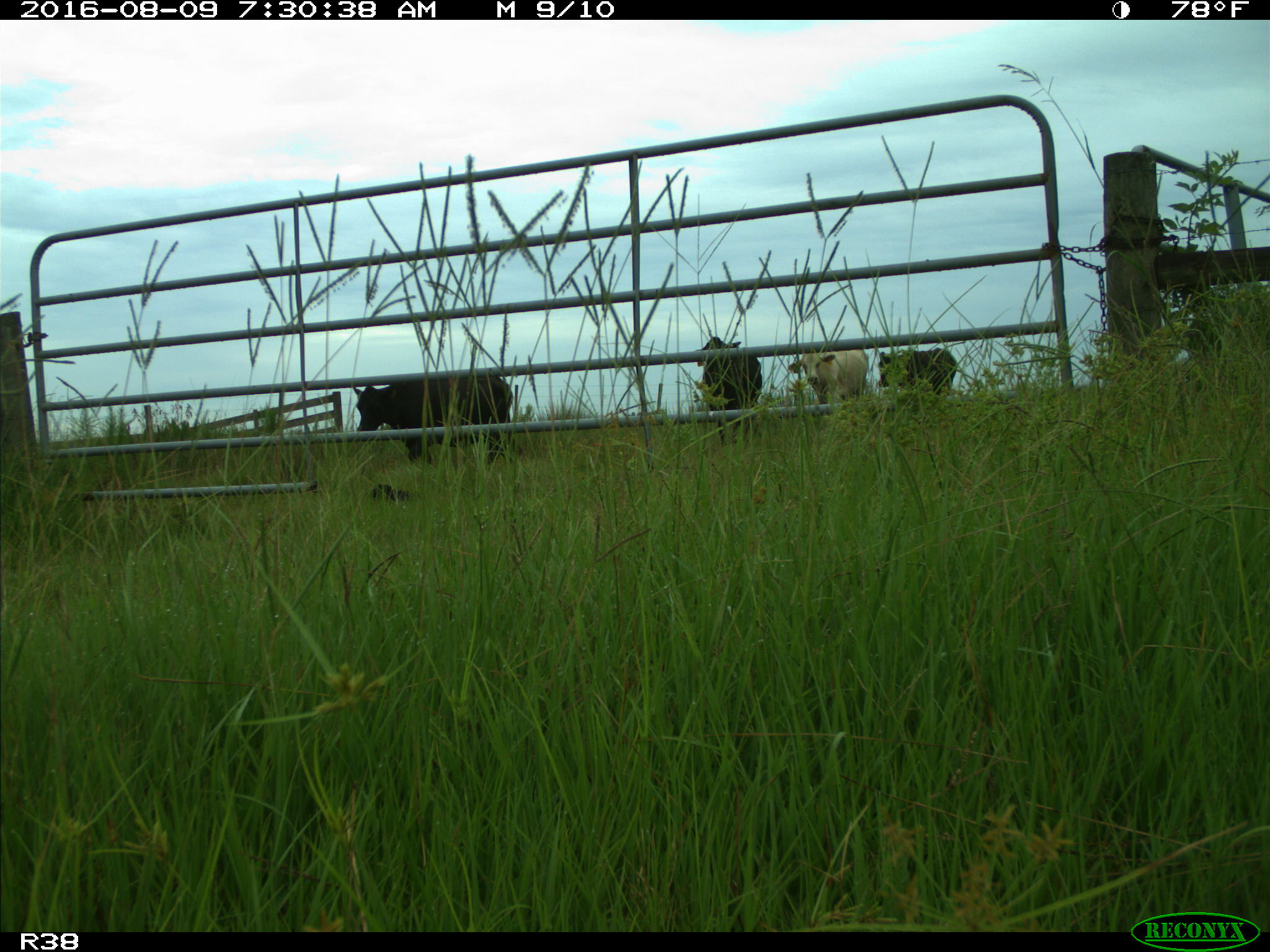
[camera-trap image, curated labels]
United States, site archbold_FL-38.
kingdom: Animalia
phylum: Chordata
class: Mammalia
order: Artiodactyla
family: Bovidae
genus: Bos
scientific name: Bos taurus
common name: domestic cow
Bos taurus (domestic cow).